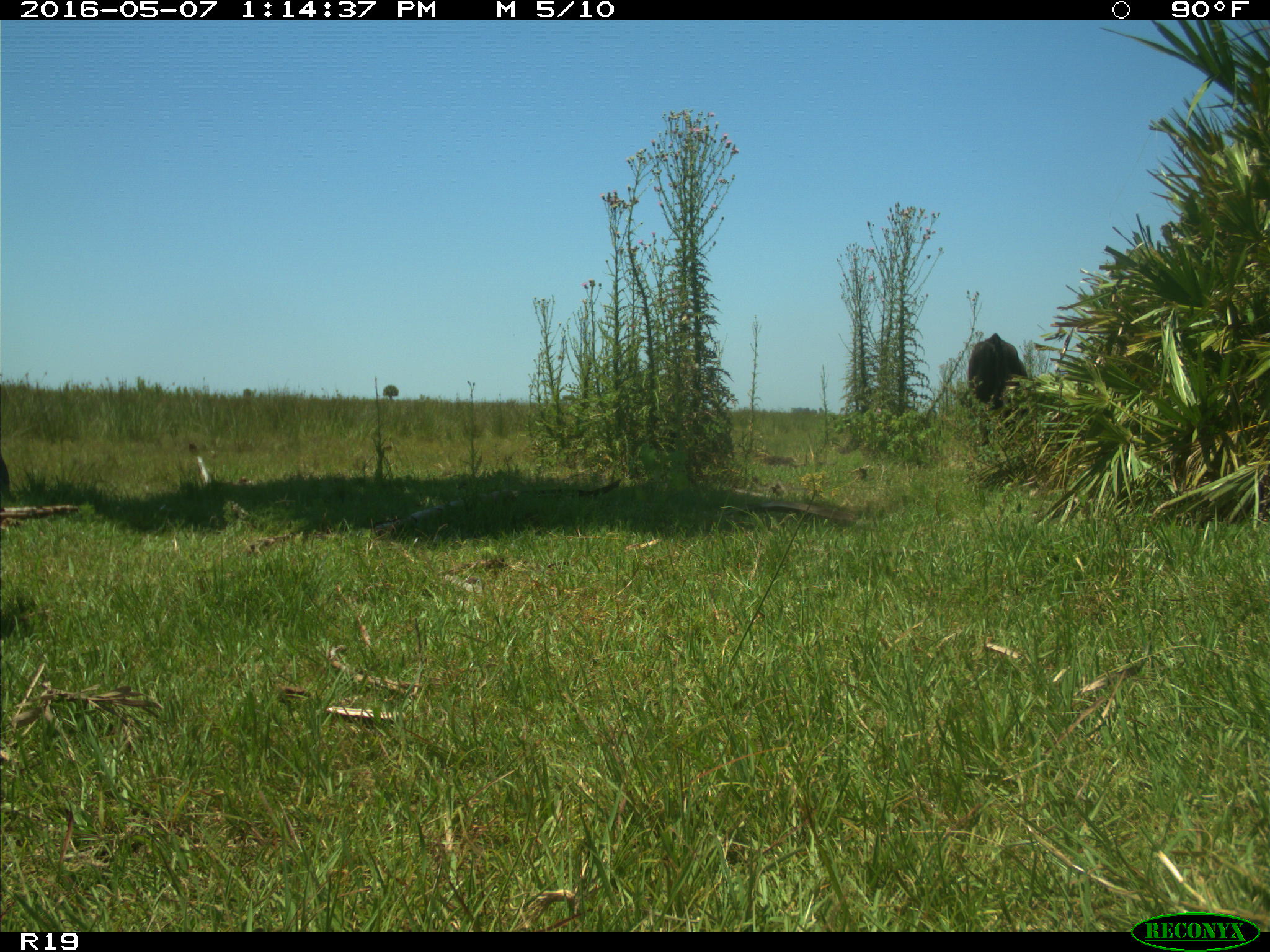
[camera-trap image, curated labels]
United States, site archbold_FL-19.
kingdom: Animalia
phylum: Chordata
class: Mammalia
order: Artiodactyla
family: Bovidae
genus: Bos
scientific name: Bos taurus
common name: domestic cow